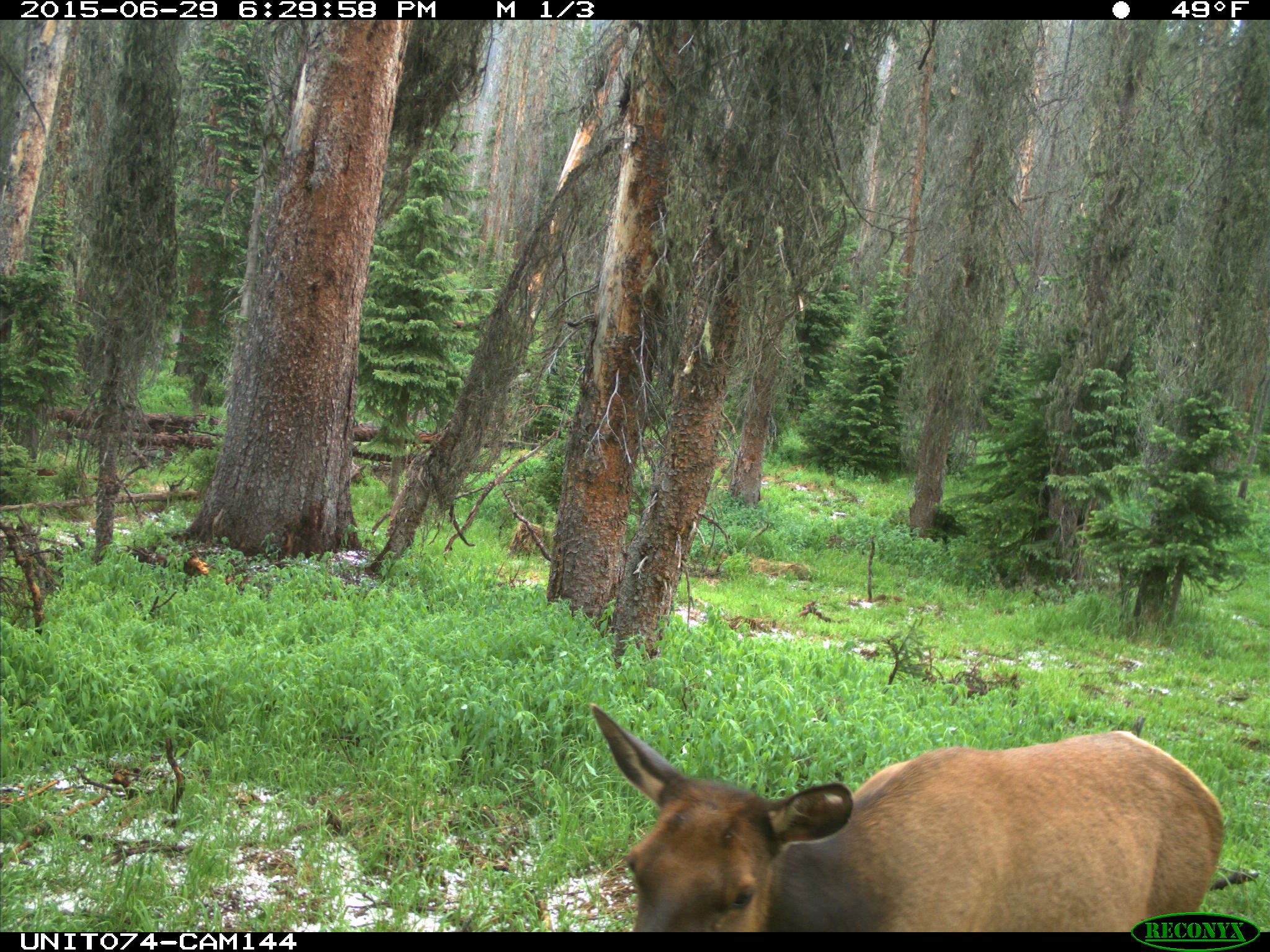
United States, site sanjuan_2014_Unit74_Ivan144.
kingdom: Animalia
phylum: Chordata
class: Mammalia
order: Artiodactyla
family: Cervidae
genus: Cervus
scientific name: Cervus elaphus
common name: red deer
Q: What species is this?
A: Cervus elaphus (red deer).